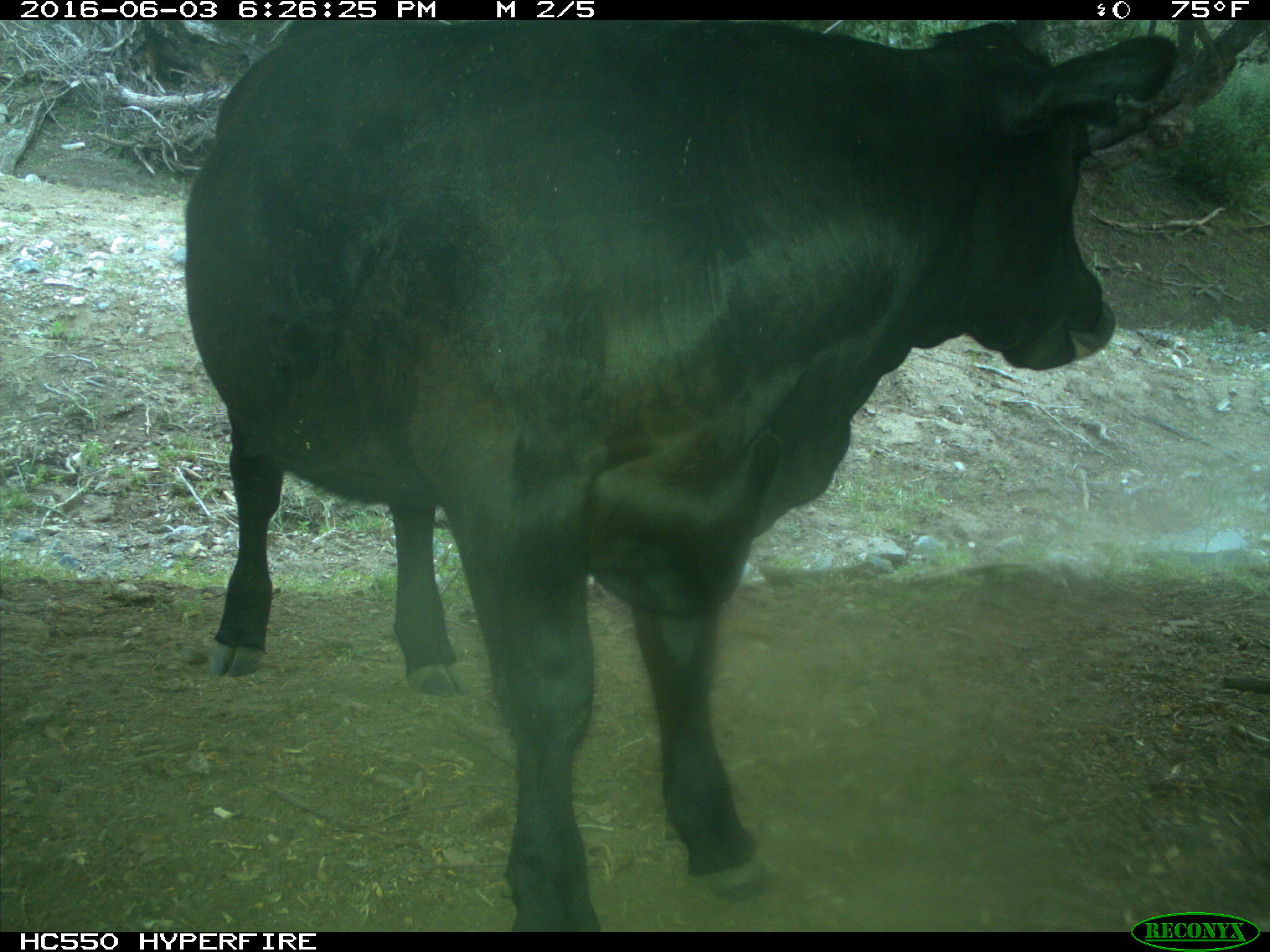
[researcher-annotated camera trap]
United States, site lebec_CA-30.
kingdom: Animalia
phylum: Chordata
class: Mammalia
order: Artiodactyla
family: Bovidae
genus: Bos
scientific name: Bos taurus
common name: domestic cow